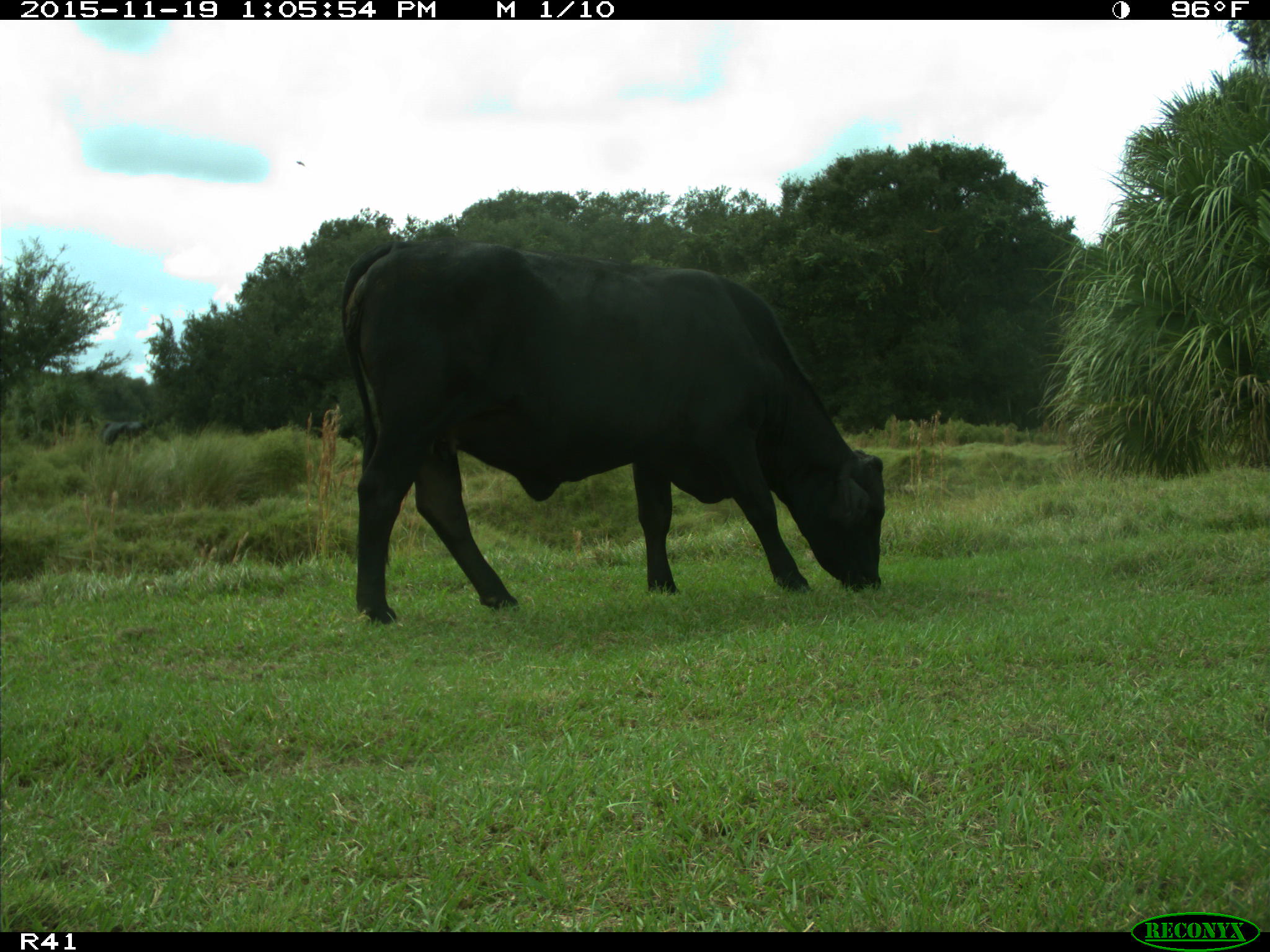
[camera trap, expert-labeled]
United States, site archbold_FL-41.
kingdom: Animalia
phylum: Chordata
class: Mammalia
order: Artiodactyla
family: Bovidae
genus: Bos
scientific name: Bos taurus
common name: domestic cow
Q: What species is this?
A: Bos taurus (domestic cow).